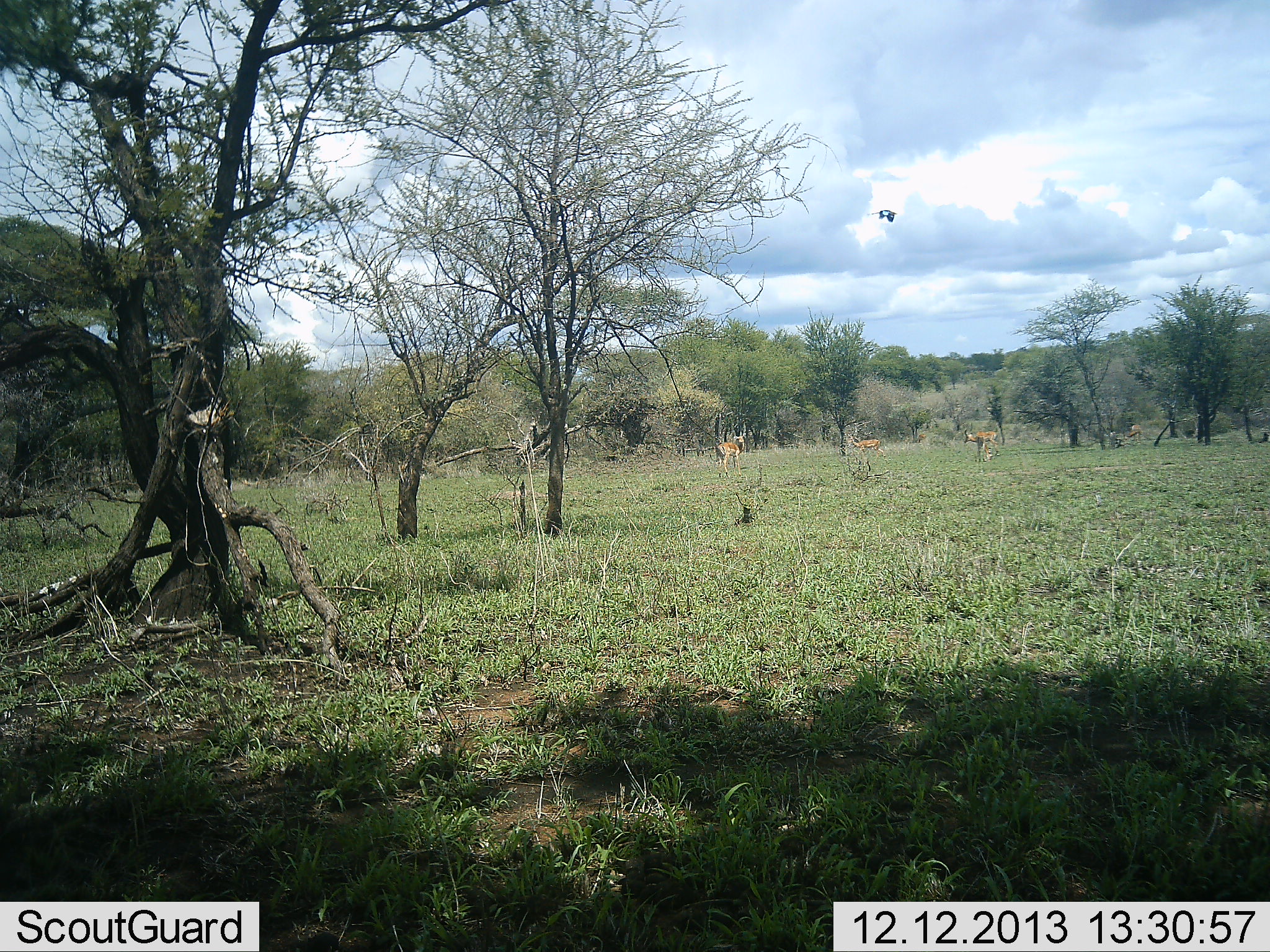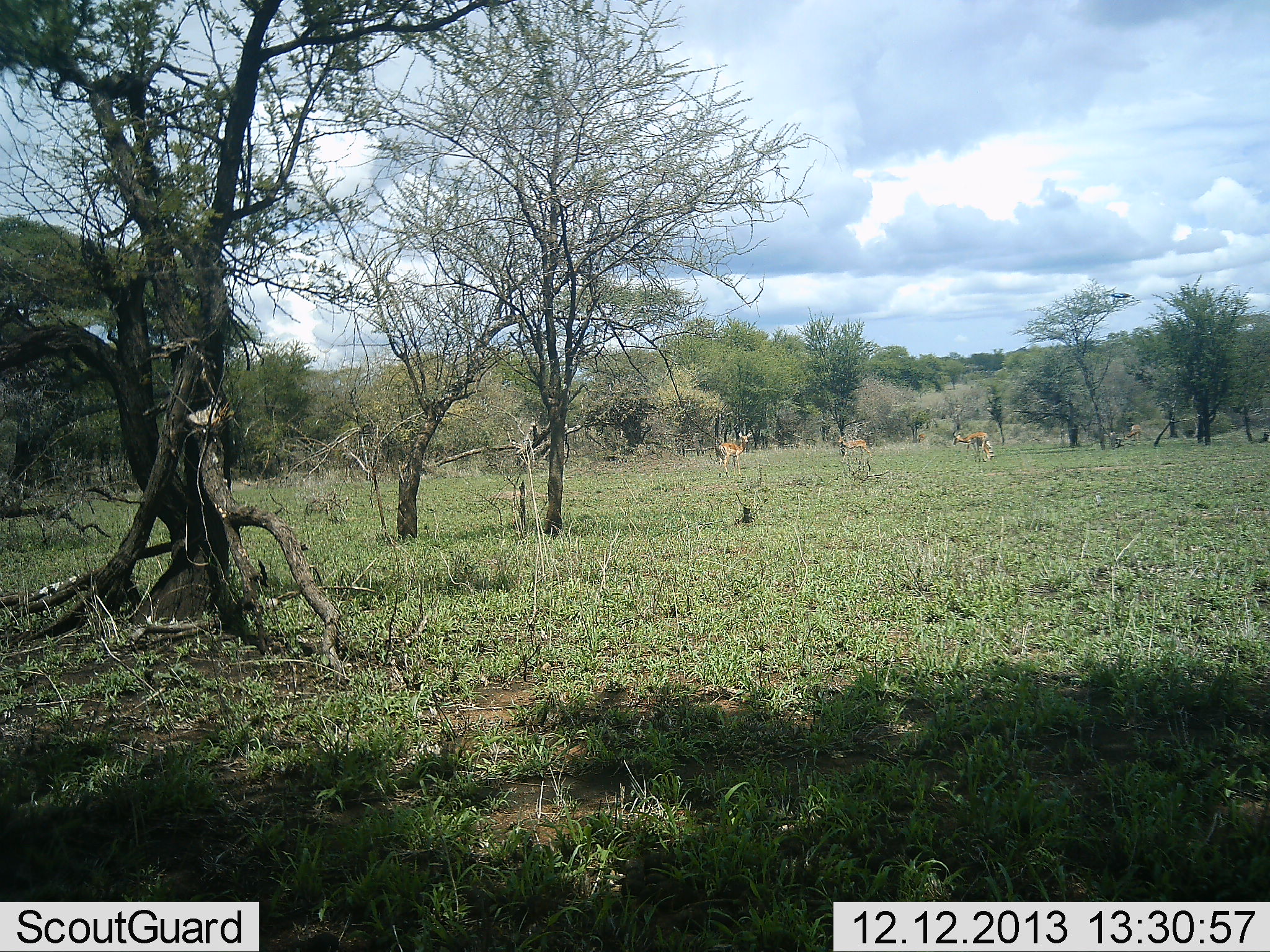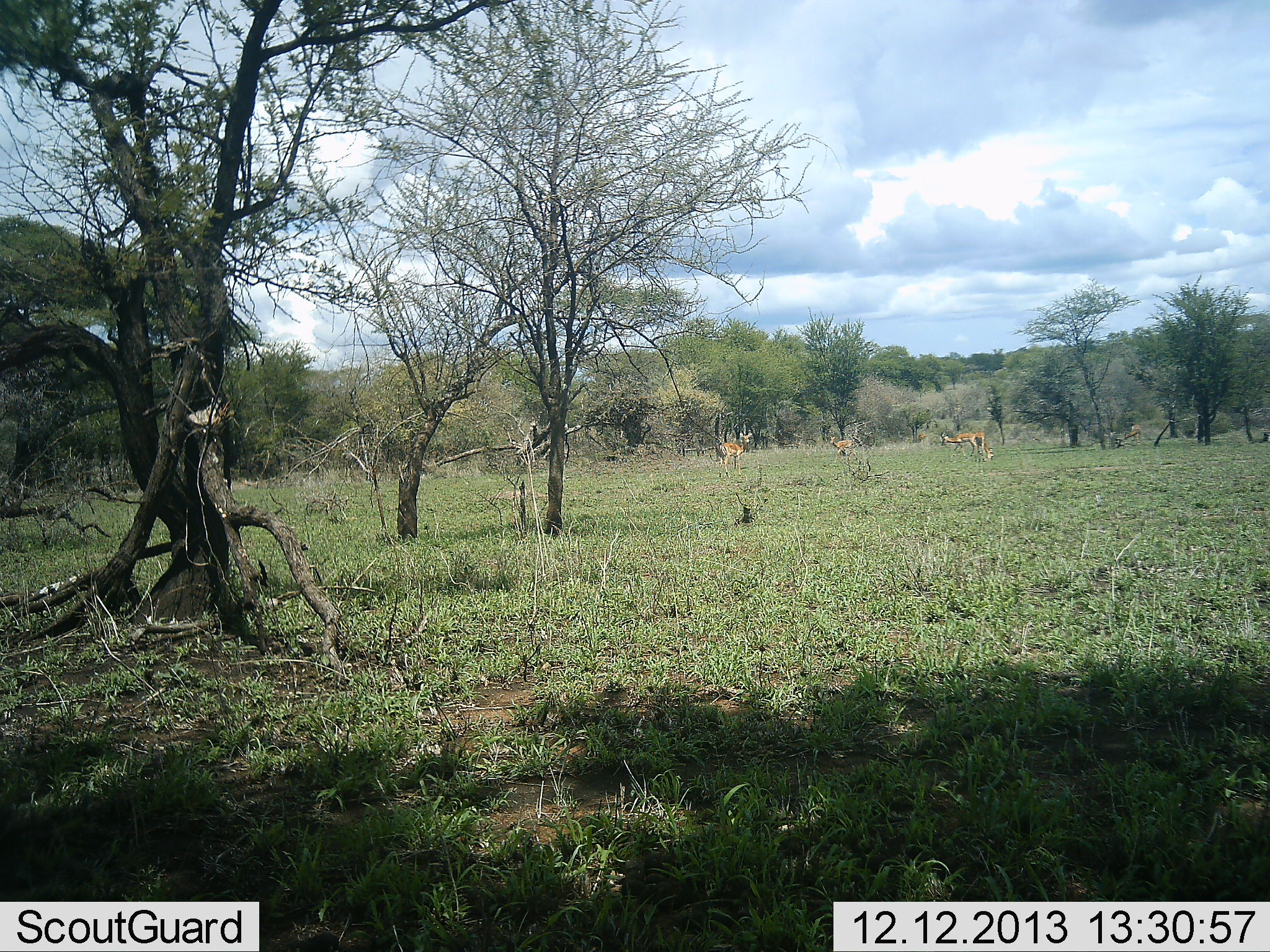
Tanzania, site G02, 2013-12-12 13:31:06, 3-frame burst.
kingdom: Animalia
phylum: Chordata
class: Mammalia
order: Artiodactyla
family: Bovidae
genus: Aepyceros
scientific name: Aepyceros melampus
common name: impala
Impala (Aepyceros melampus), count 3. Behavior (volunteer vote fractions): standing 91%, resting 0%, moving 48%, interacting 0%. Young present (vote fraction): 0%. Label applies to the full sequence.